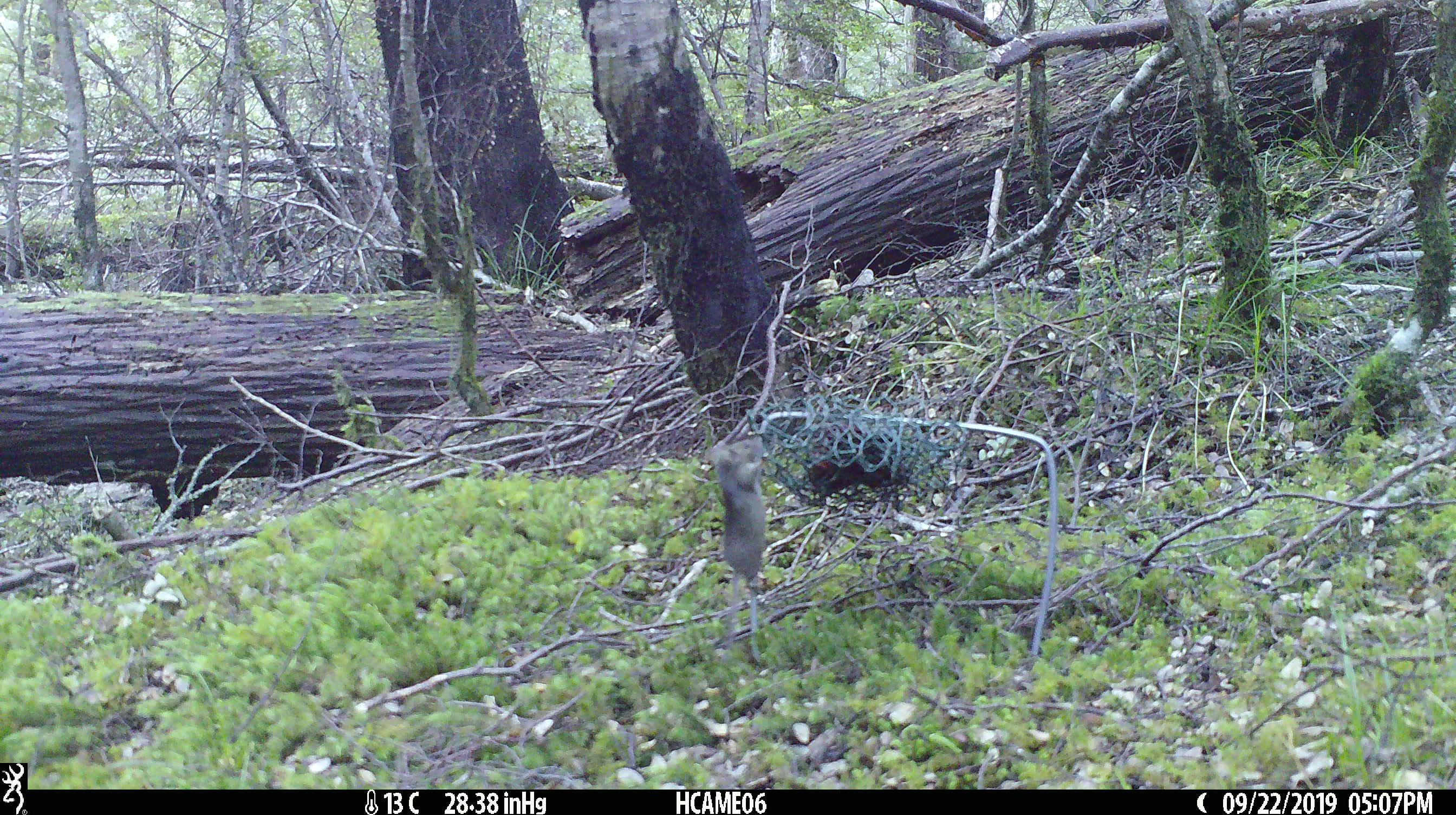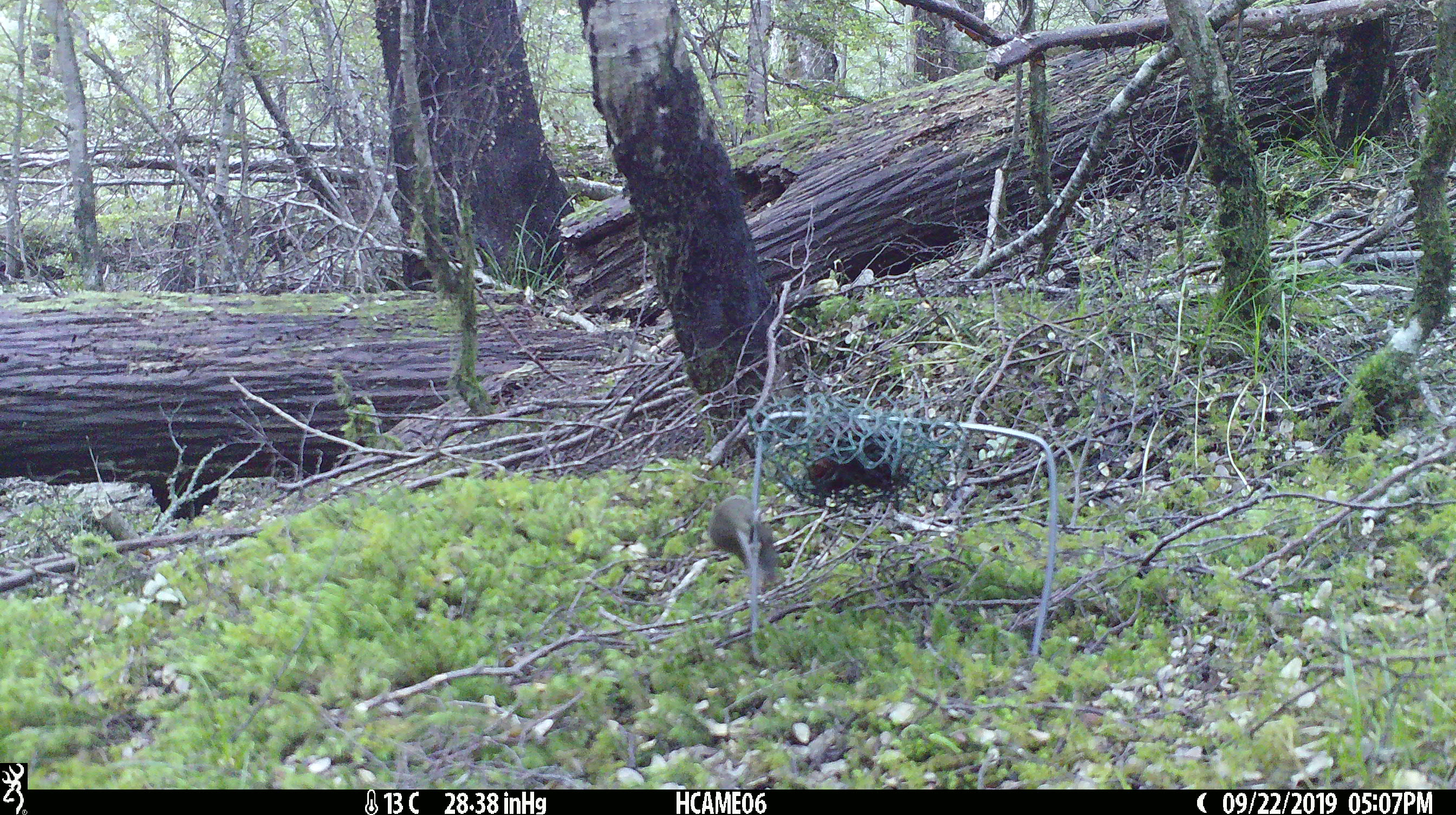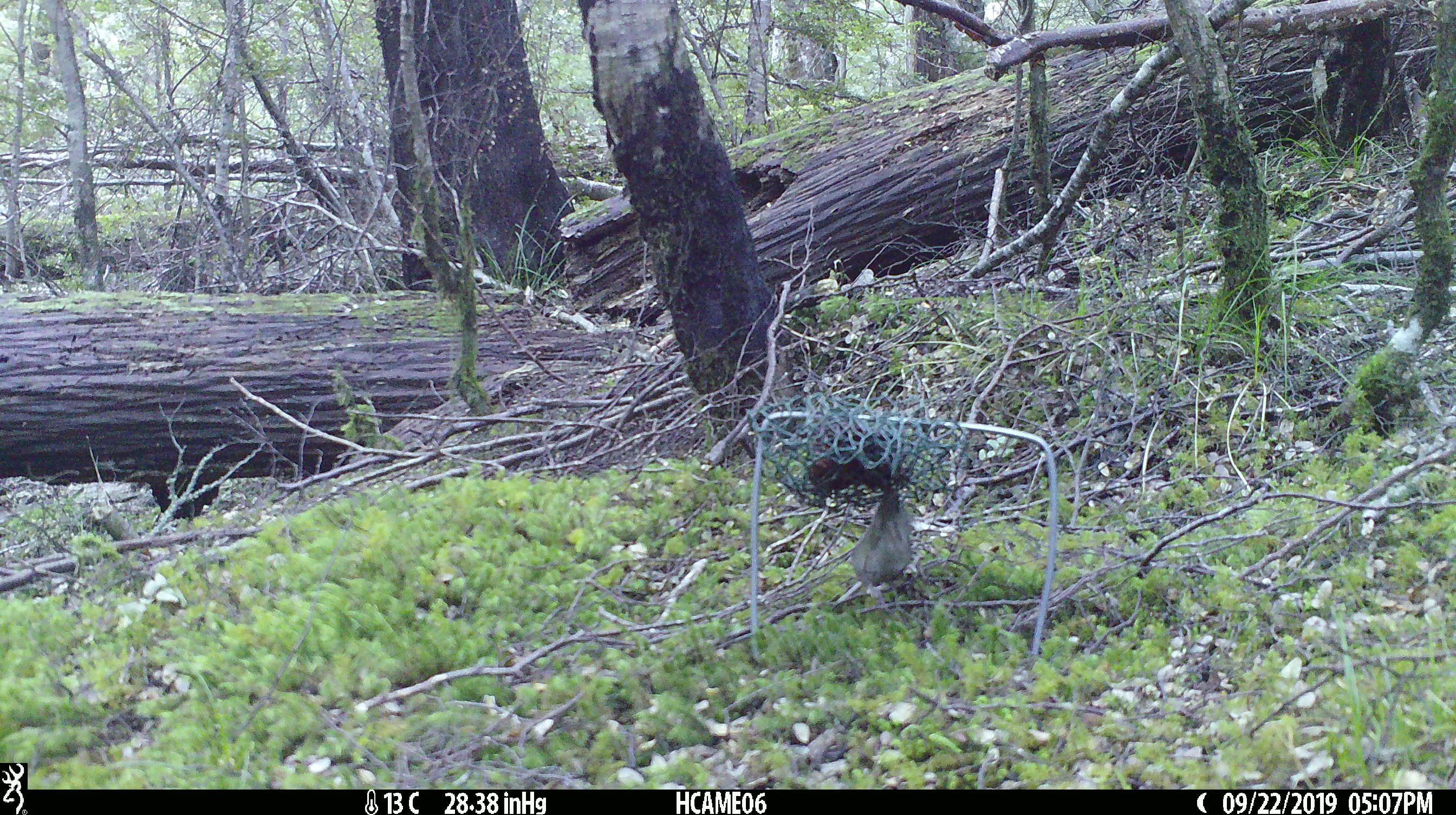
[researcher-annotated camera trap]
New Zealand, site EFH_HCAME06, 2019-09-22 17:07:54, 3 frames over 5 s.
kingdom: Animalia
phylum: Chordata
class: Mammalia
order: Rodentia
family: Muridae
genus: Mus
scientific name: Mus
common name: mouse